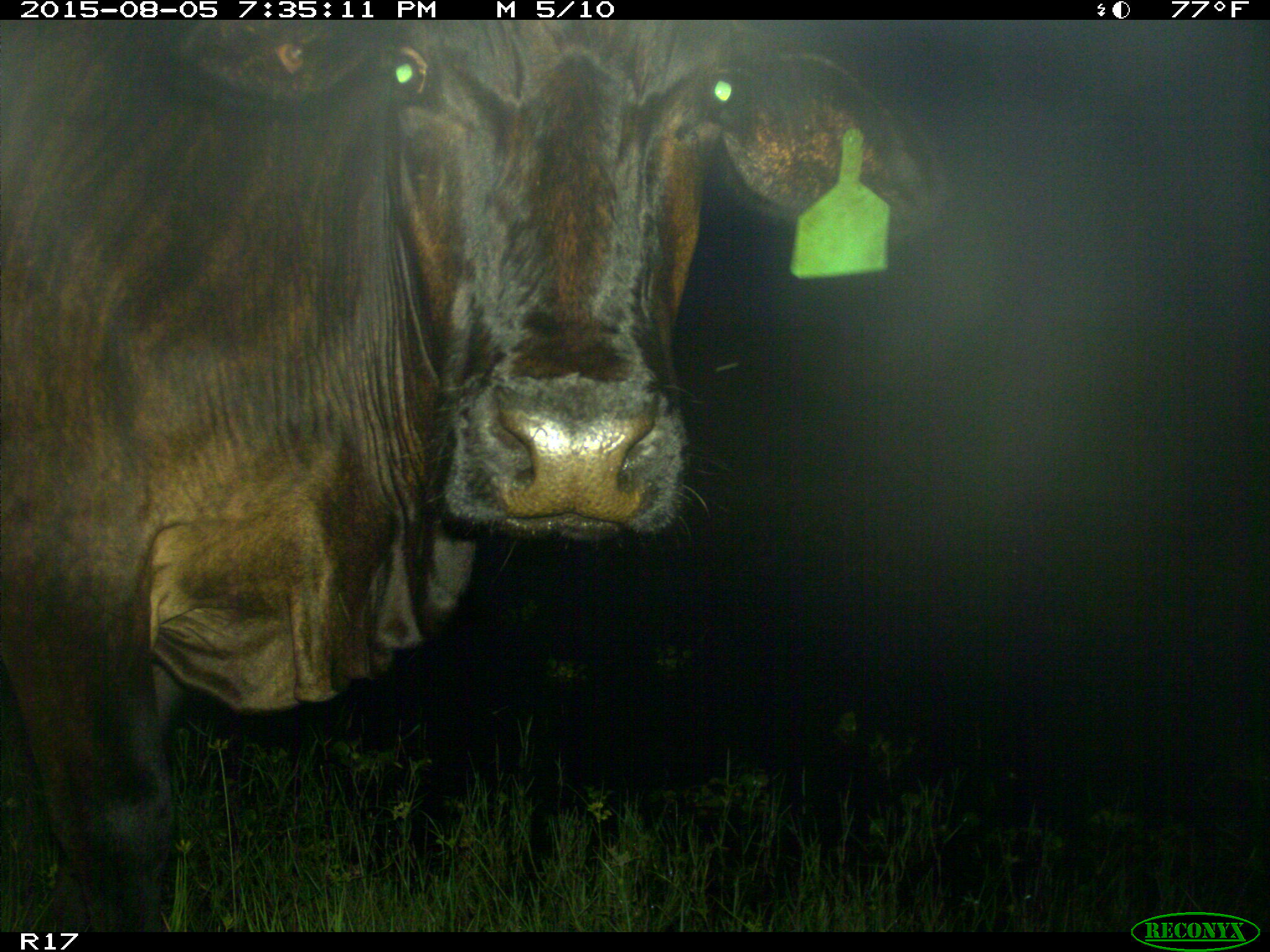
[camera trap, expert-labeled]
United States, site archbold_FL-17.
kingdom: Animalia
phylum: Chordata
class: Mammalia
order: Artiodactyla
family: Bovidae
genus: Bos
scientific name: Bos taurus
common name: domestic cow